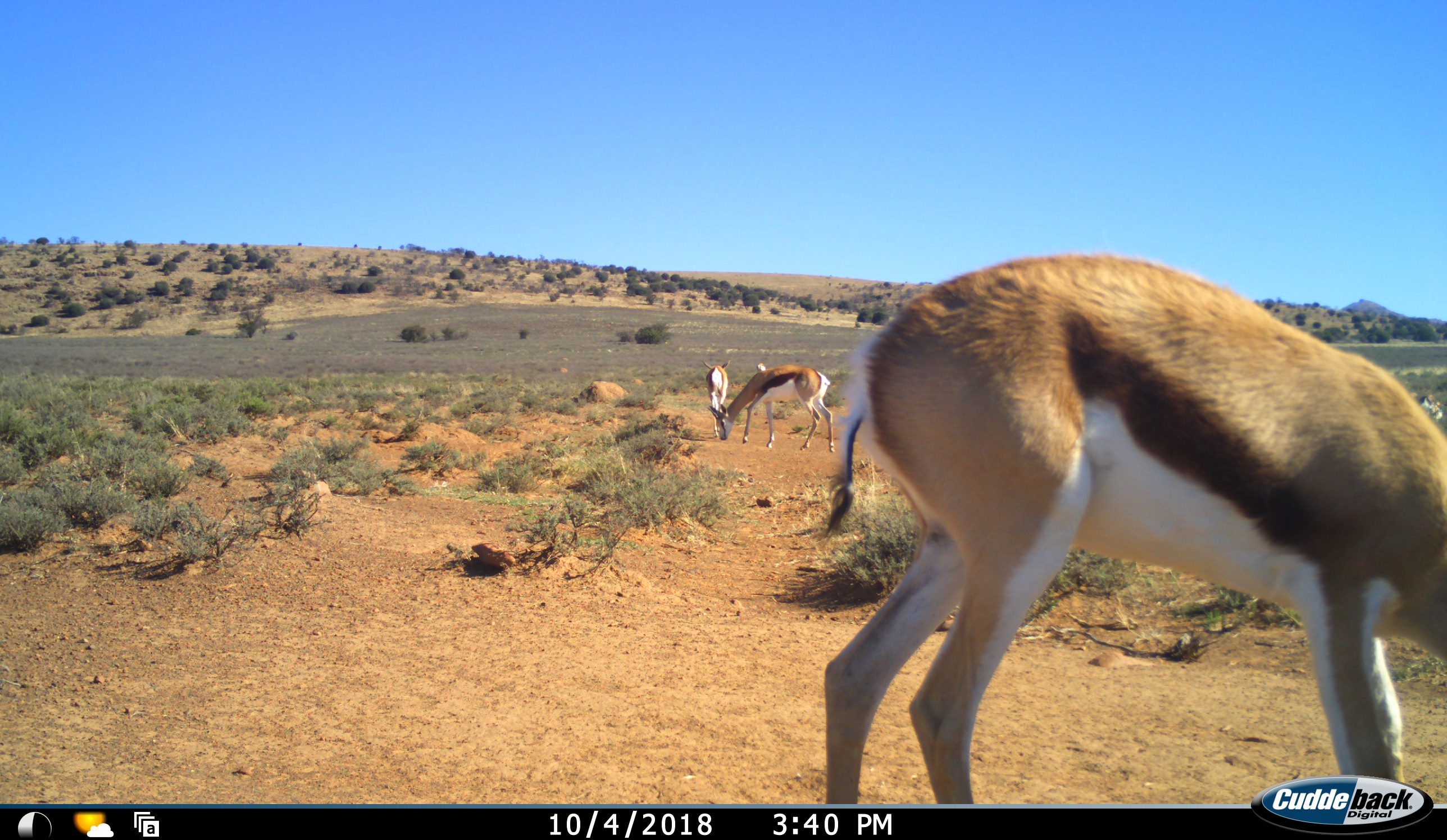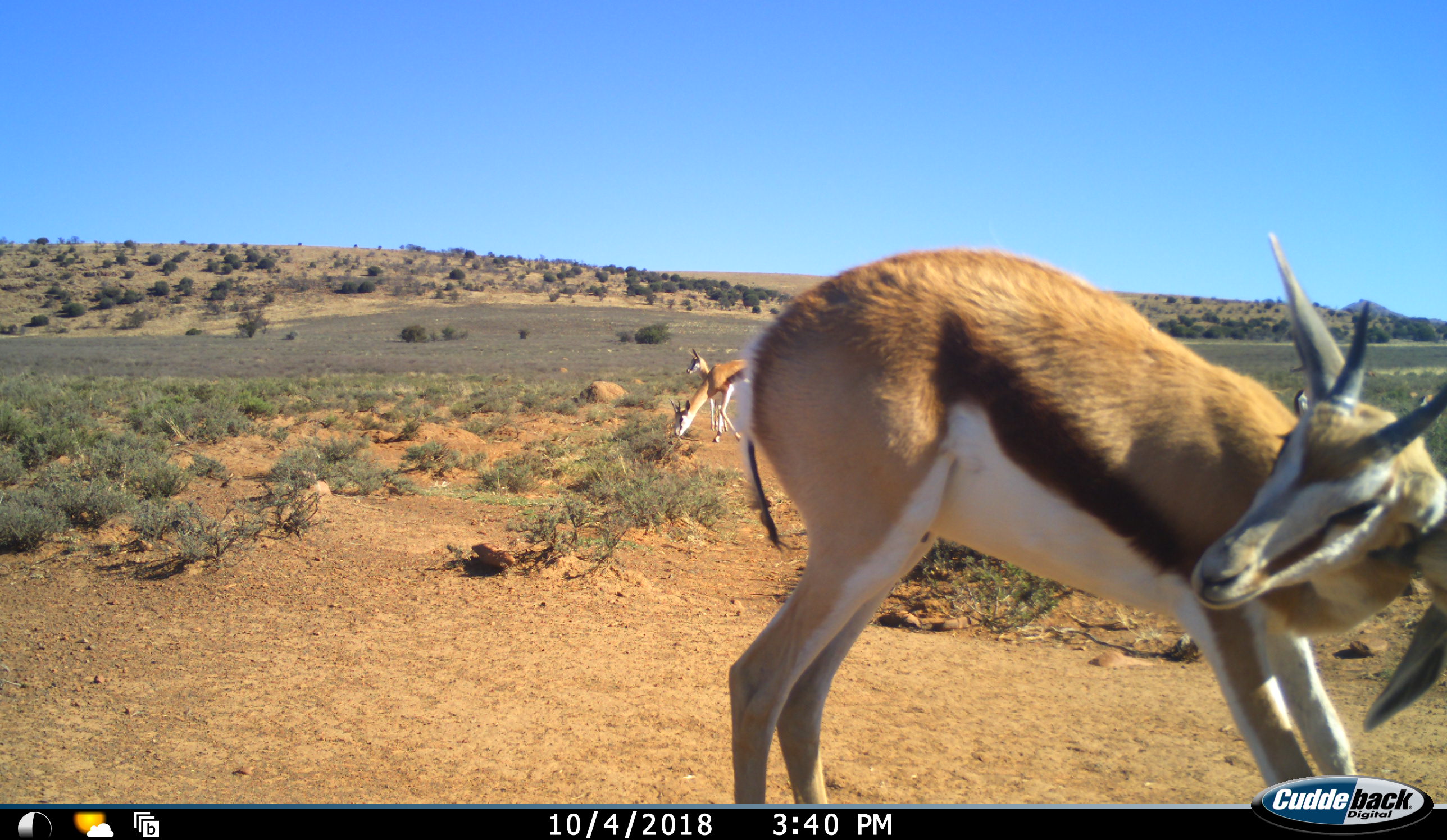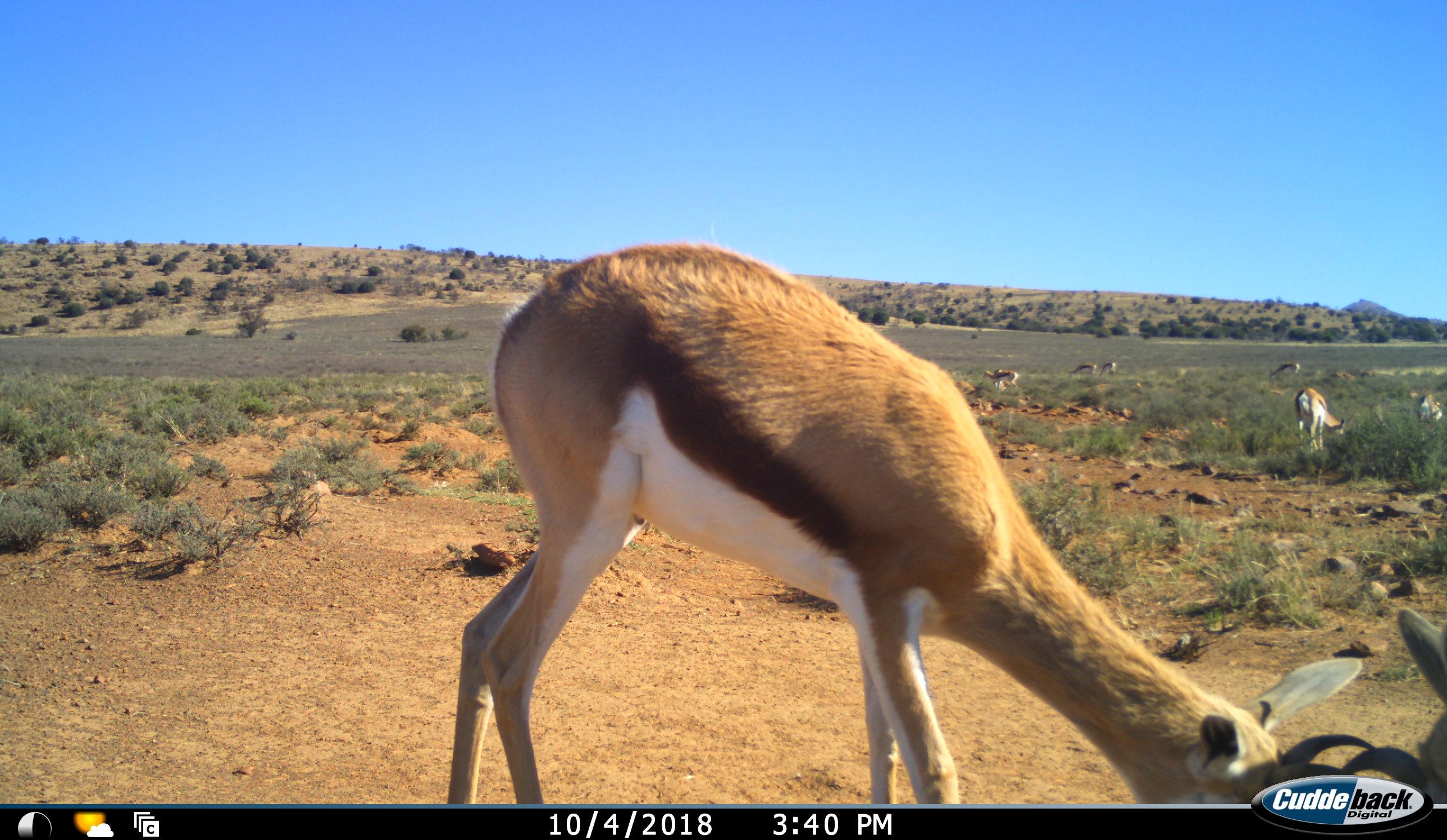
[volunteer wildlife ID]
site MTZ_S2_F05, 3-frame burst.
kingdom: Animalia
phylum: Chordata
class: Mammalia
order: Artiodactyla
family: Bovidae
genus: Antidorcas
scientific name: Antidorcas marsupialis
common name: springbok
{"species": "springbok (Antidorcas marsupialis)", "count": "11-50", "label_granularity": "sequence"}